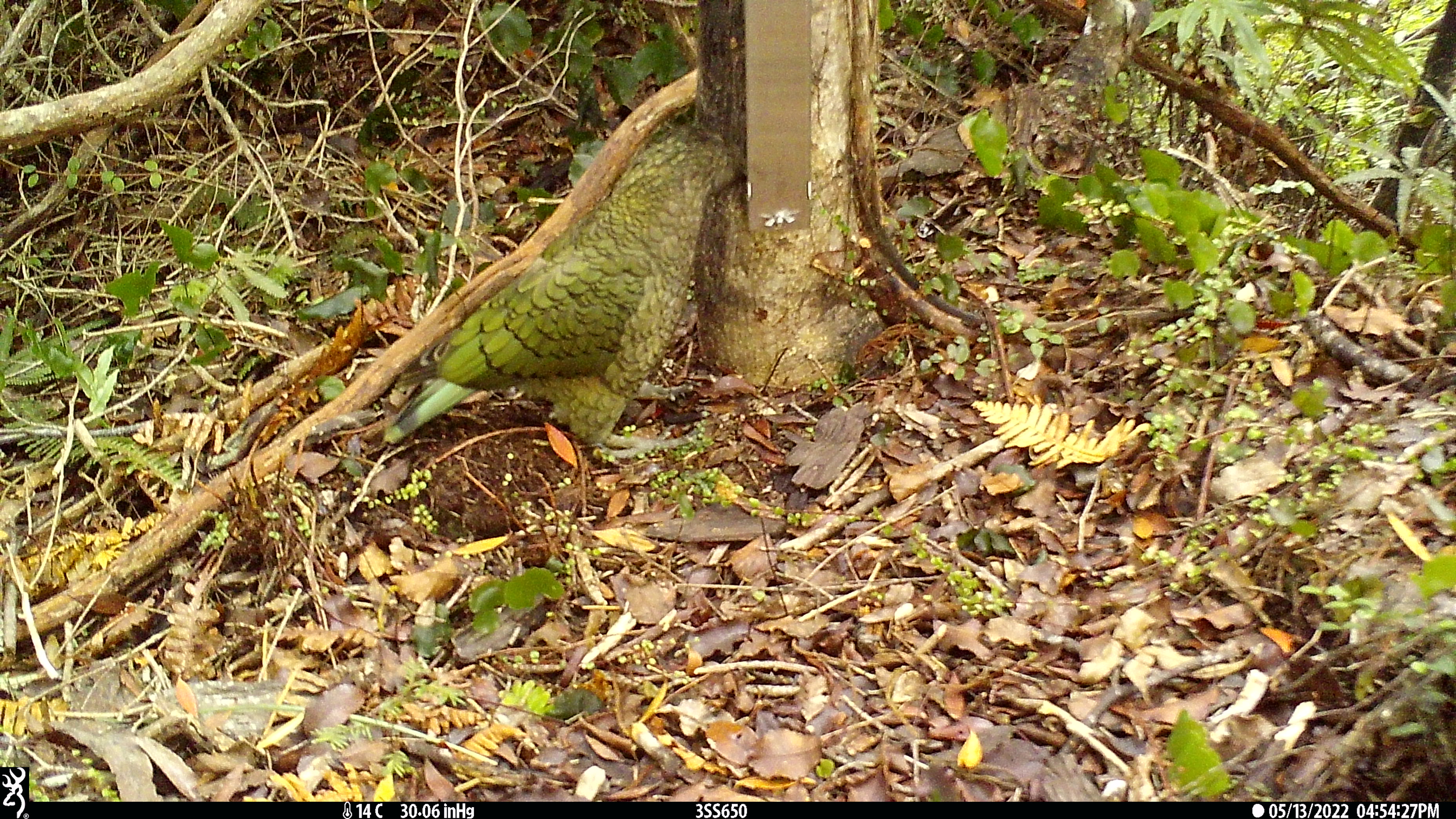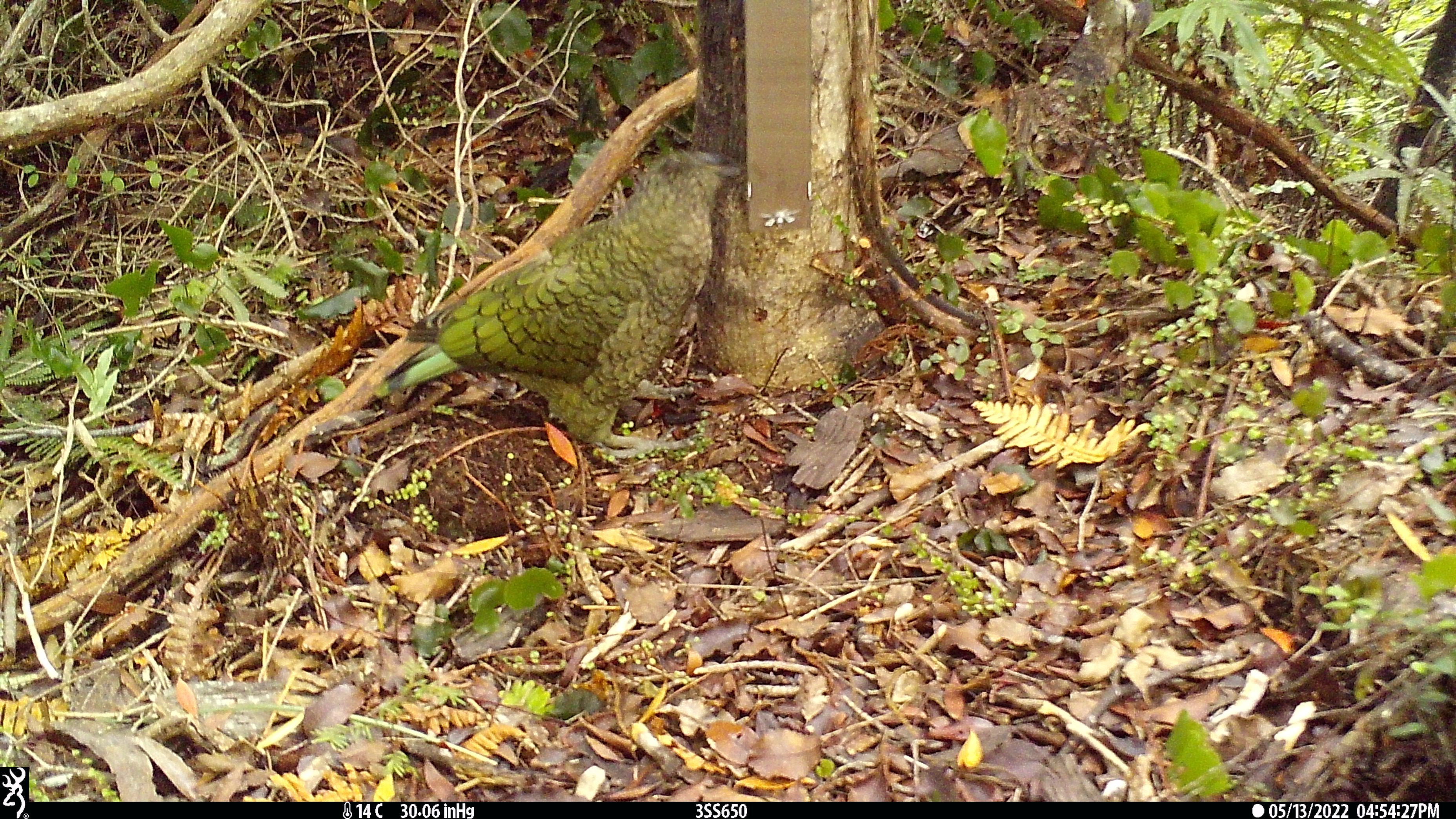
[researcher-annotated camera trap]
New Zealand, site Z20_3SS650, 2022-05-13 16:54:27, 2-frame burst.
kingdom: Animalia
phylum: Chordata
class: Aves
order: Psittaciformes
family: Strigopidae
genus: Nestor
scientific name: Nestor notabilis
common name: kea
Kea (Nestor notabilis).